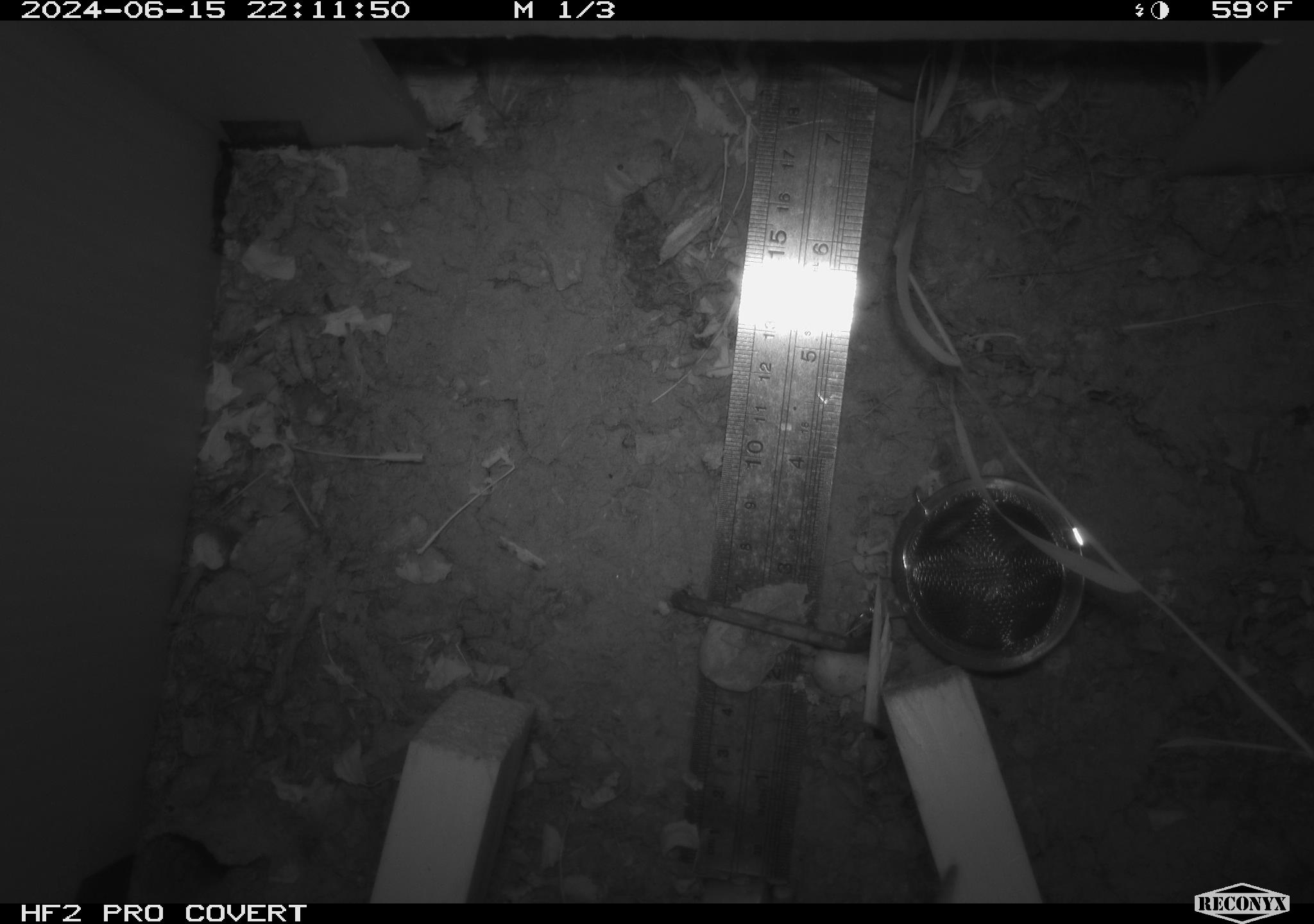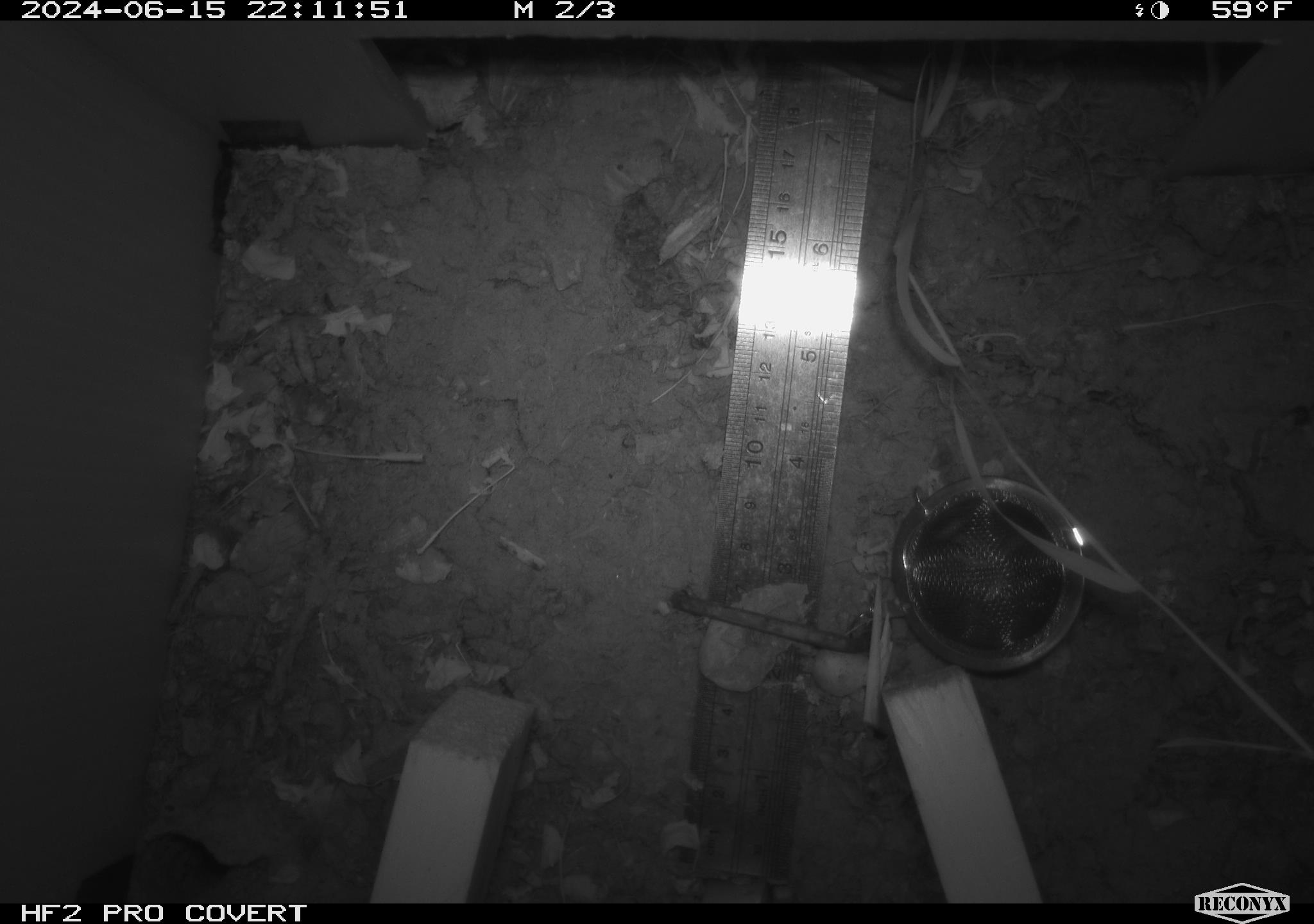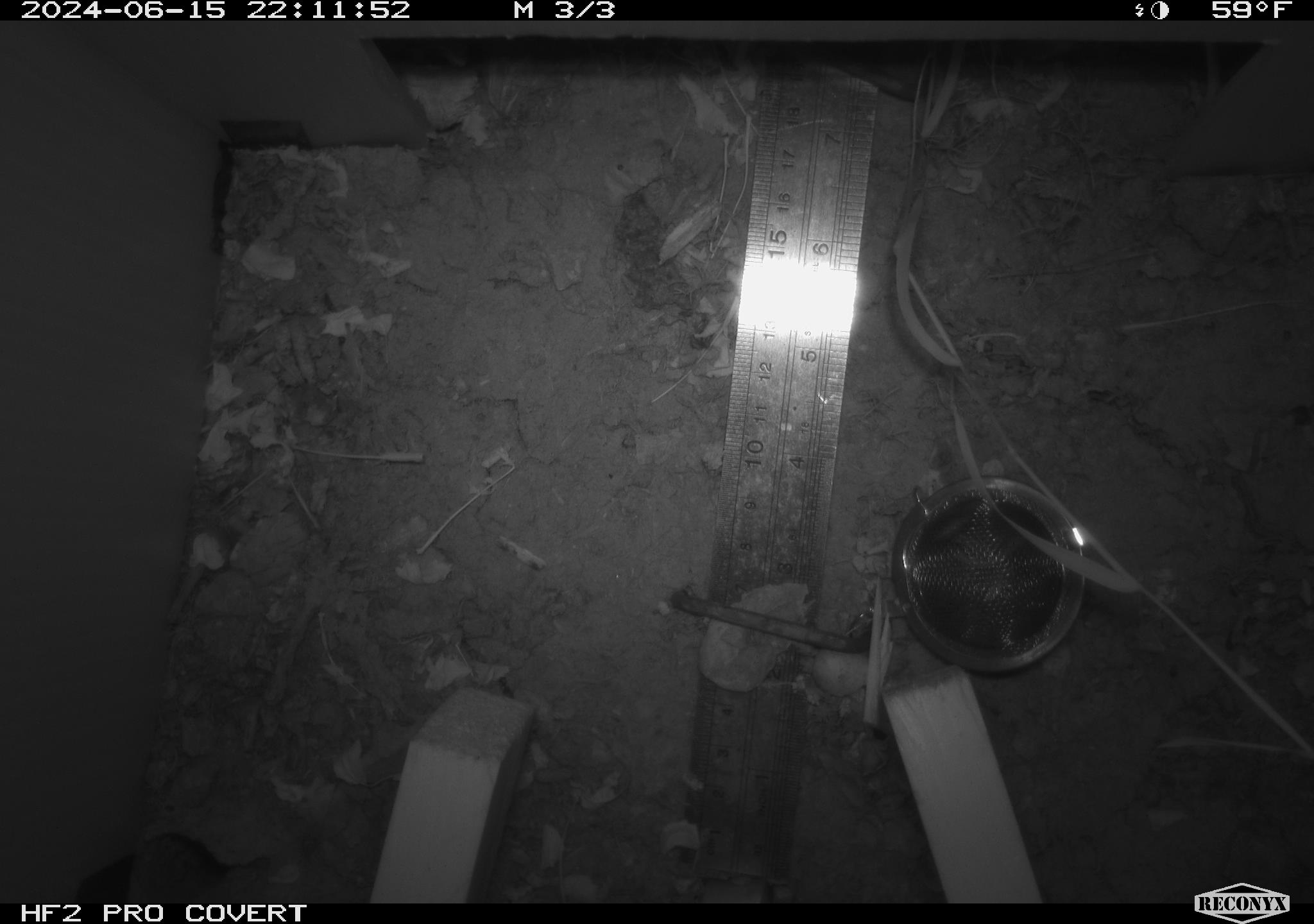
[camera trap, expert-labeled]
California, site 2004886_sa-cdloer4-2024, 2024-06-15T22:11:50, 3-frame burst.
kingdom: Animalia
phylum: Chordata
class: Mammalia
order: Rodentia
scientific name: Rodentia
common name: rodent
Rodent (Rodentia).